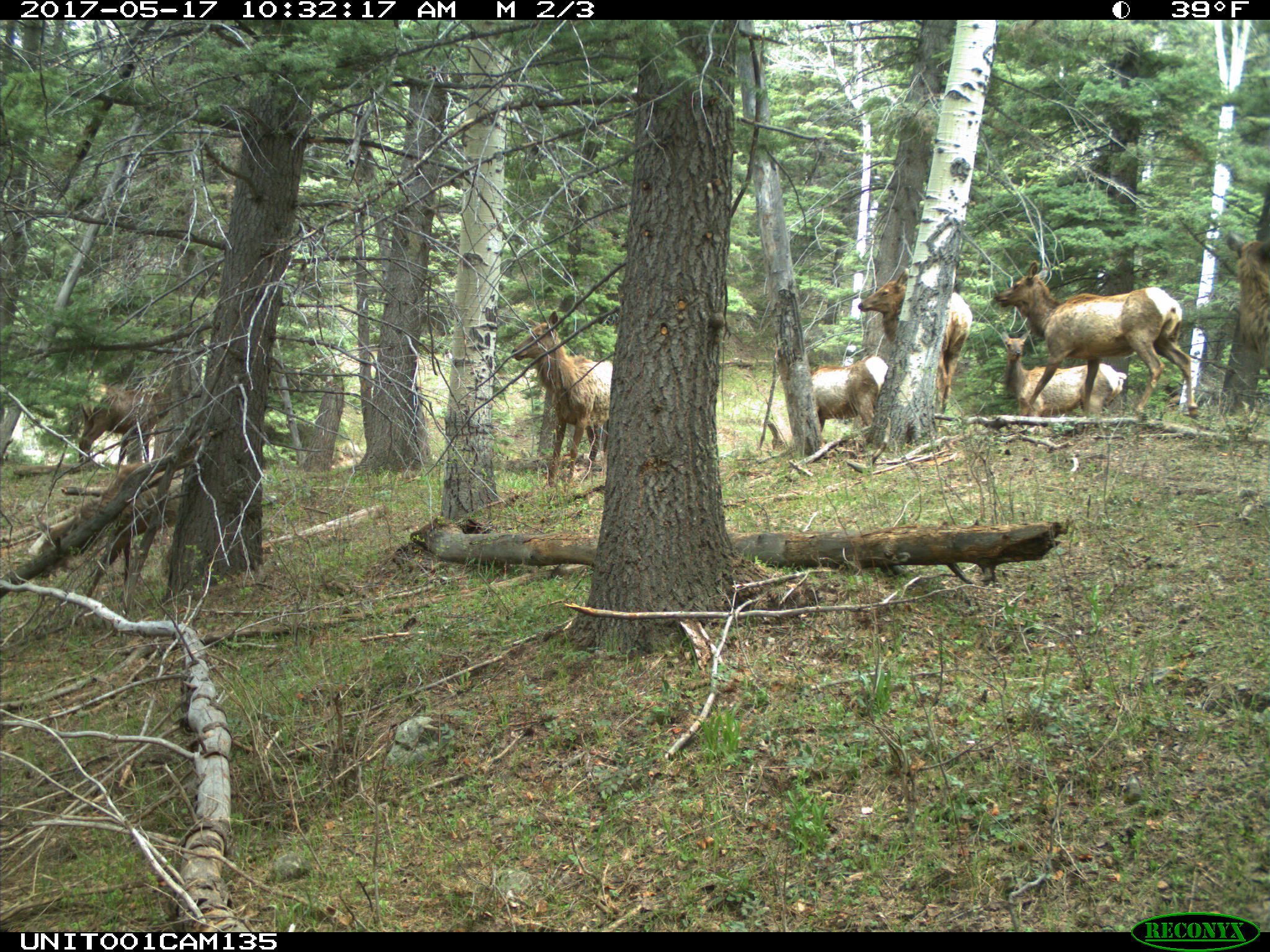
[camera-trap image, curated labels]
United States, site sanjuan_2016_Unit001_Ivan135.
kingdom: Animalia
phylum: Chordata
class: Mammalia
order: Artiodactyla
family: Cervidae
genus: Cervus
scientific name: Cervus elaphus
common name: red deer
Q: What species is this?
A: Cervus elaphus (red deer).